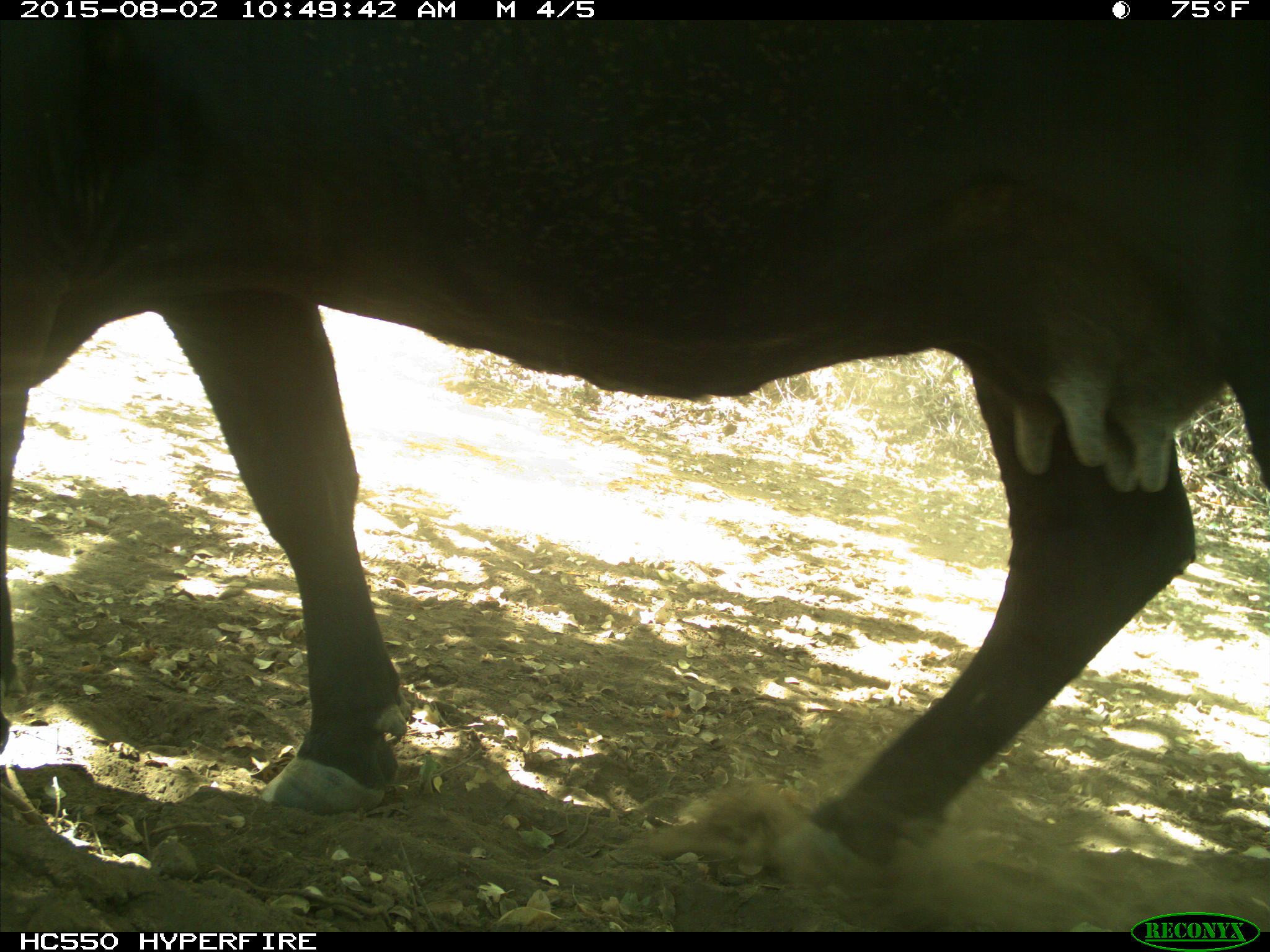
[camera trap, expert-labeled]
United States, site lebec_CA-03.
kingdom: Animalia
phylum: Chordata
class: Mammalia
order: Artiodactyla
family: Bovidae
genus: Bos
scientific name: Bos taurus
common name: domestic cow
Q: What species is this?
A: Bos taurus (domestic cow).